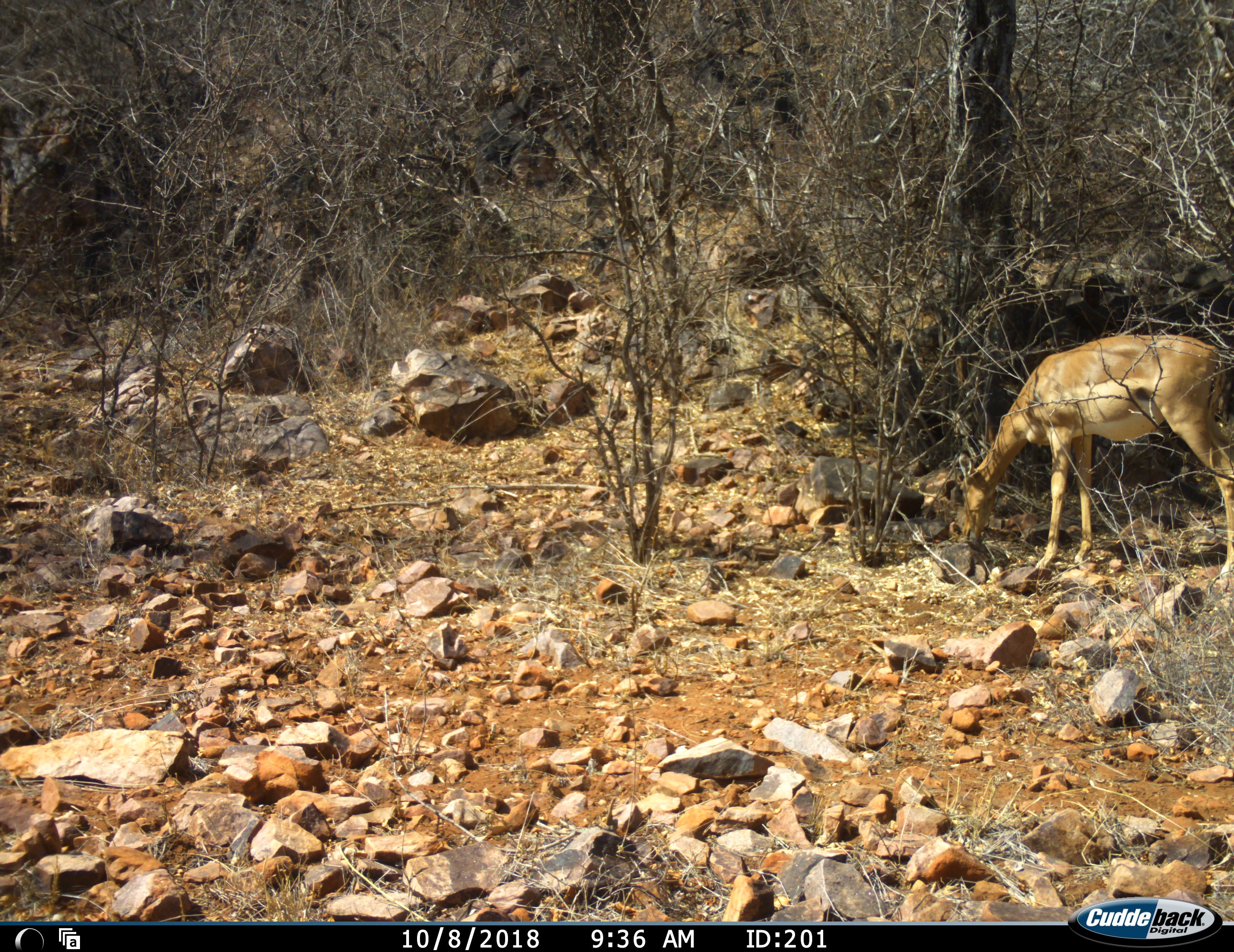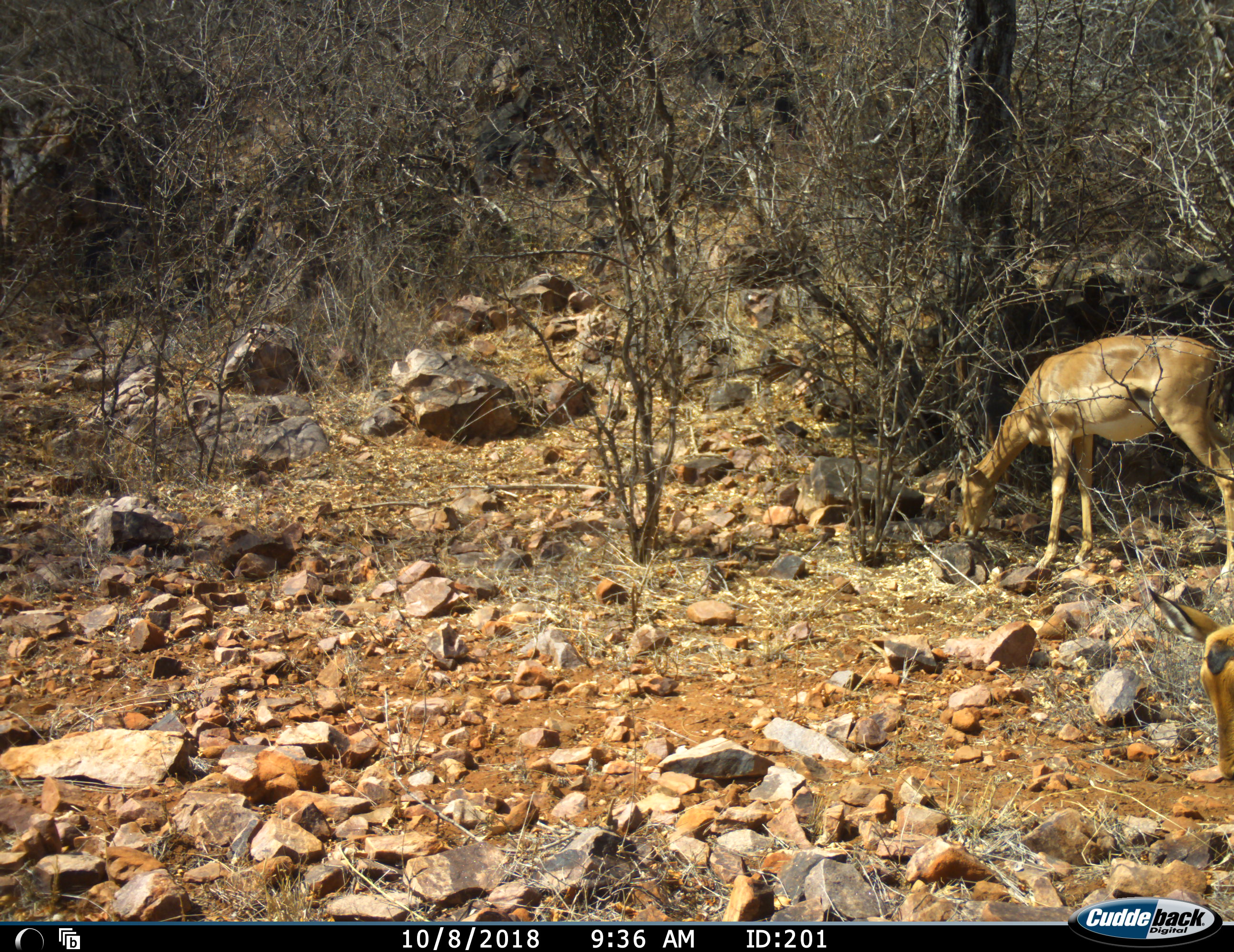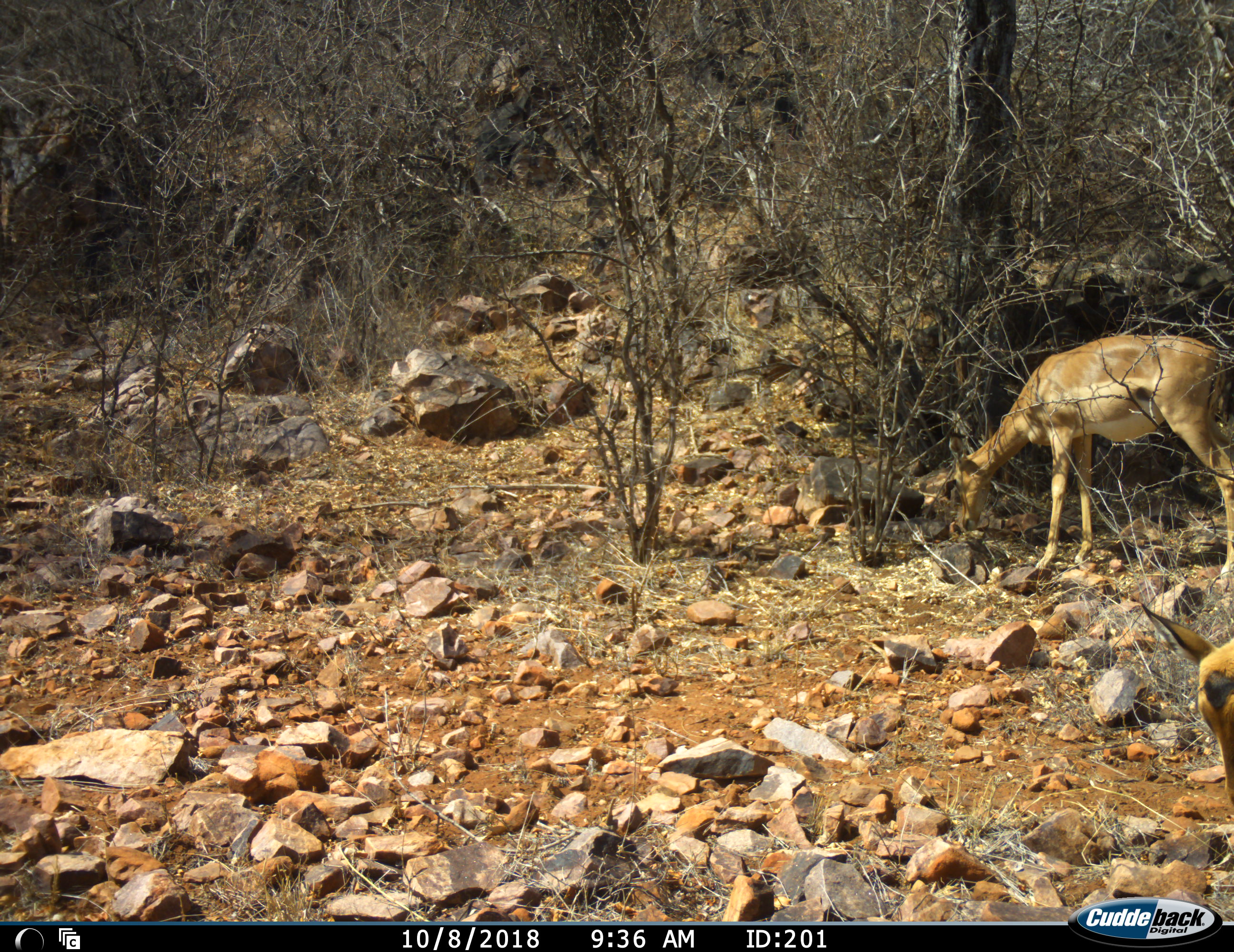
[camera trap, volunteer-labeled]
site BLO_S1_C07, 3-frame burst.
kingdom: Animalia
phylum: Chordata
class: Mammalia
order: Artiodactyla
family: Bovidae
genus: Aepyceros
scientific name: Aepyceros melampus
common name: impala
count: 2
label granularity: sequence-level